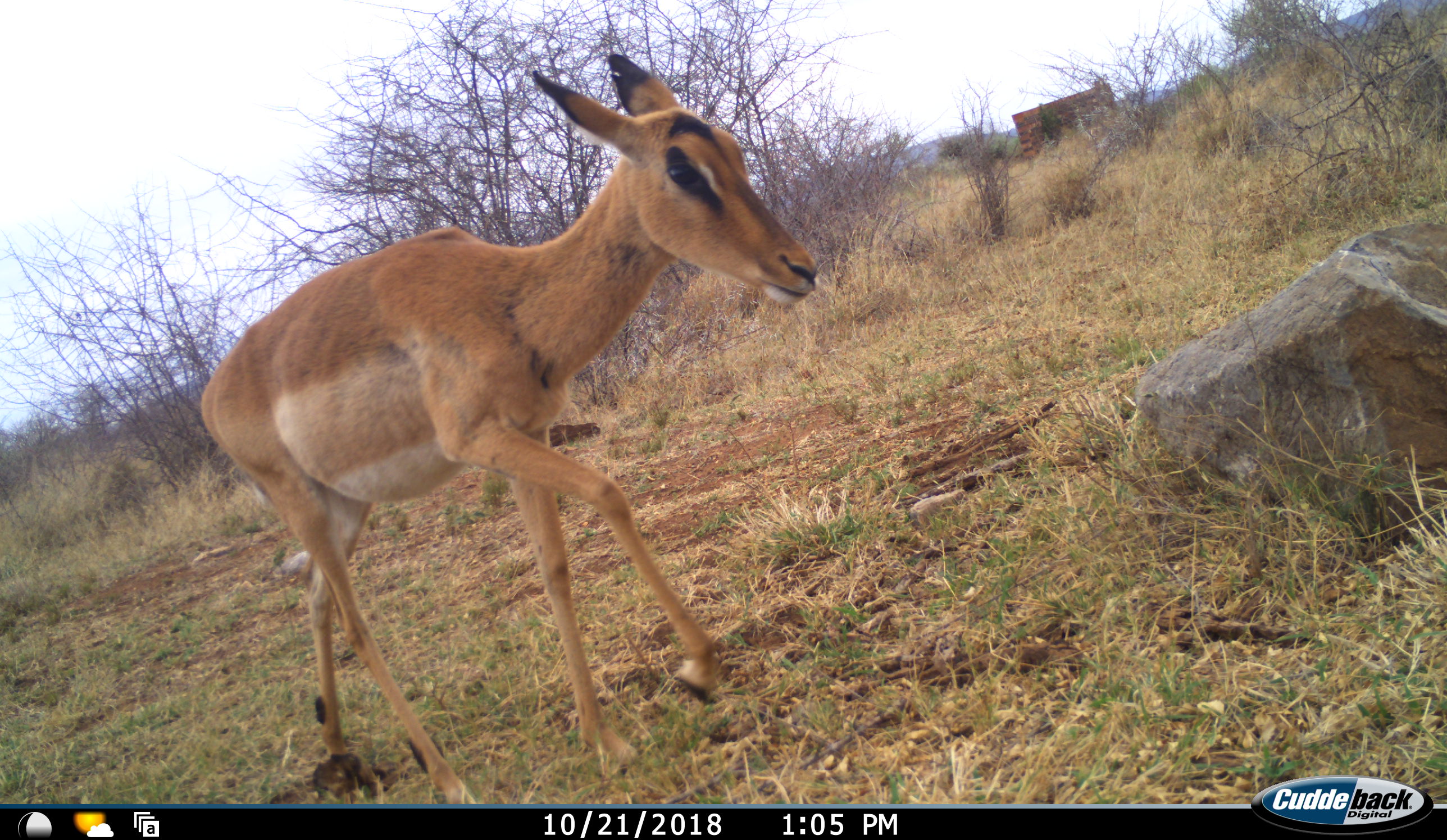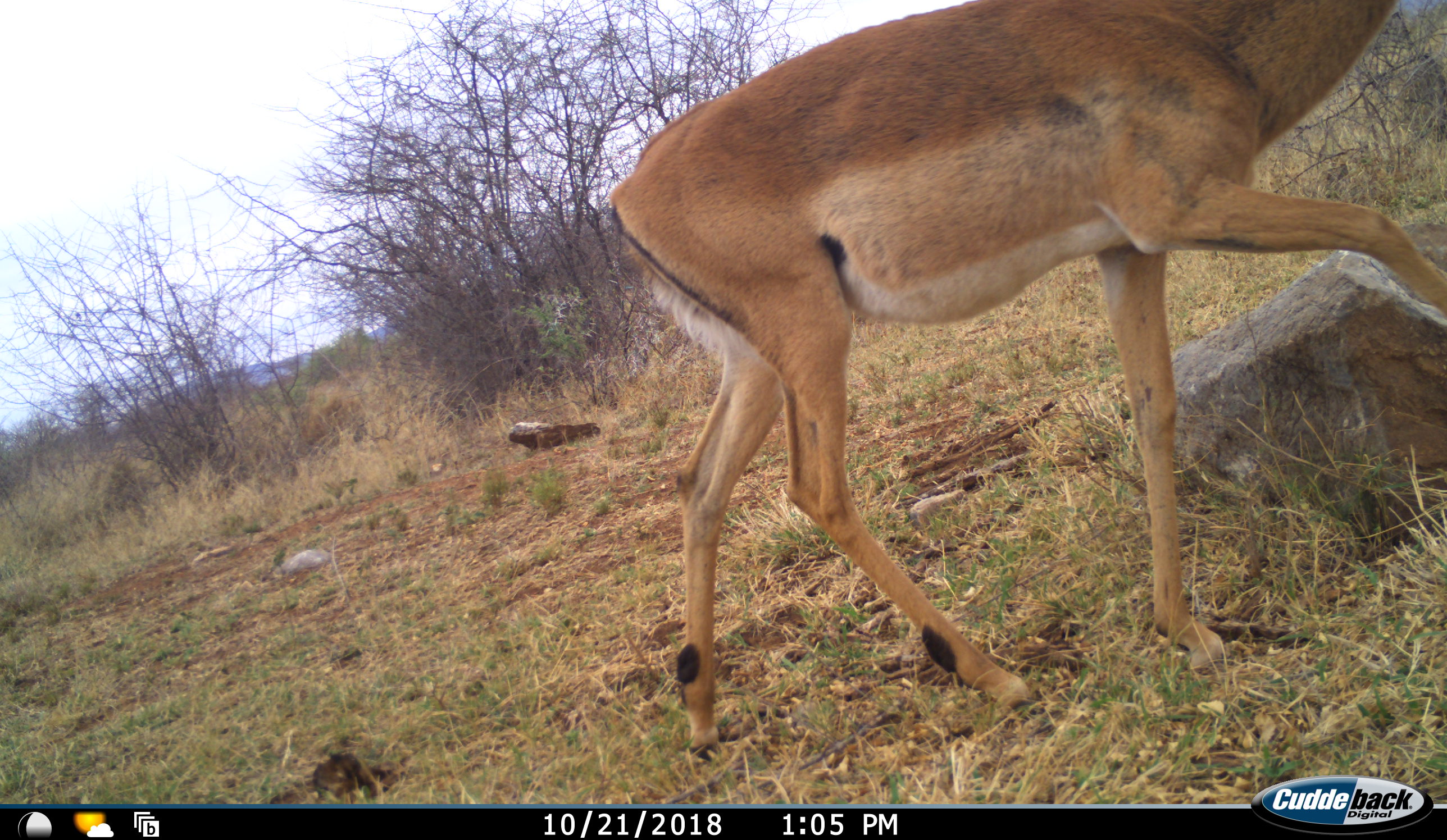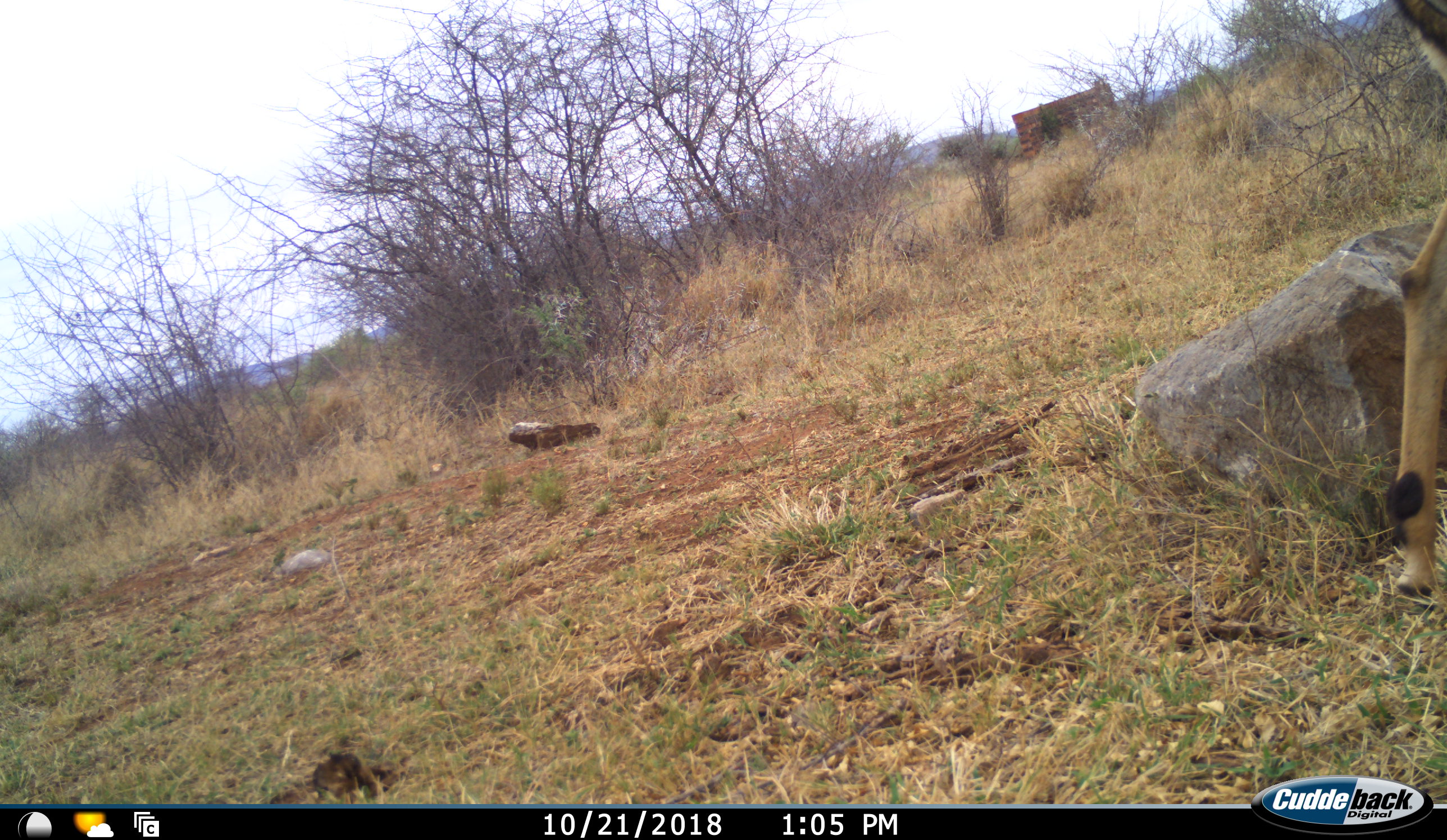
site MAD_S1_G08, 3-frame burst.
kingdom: Animalia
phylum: Chordata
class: Mammalia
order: Artiodactyla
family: Bovidae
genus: Aepyceros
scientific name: Aepyceros melampus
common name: impala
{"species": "impala (Aepyceros melampus)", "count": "1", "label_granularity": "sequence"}